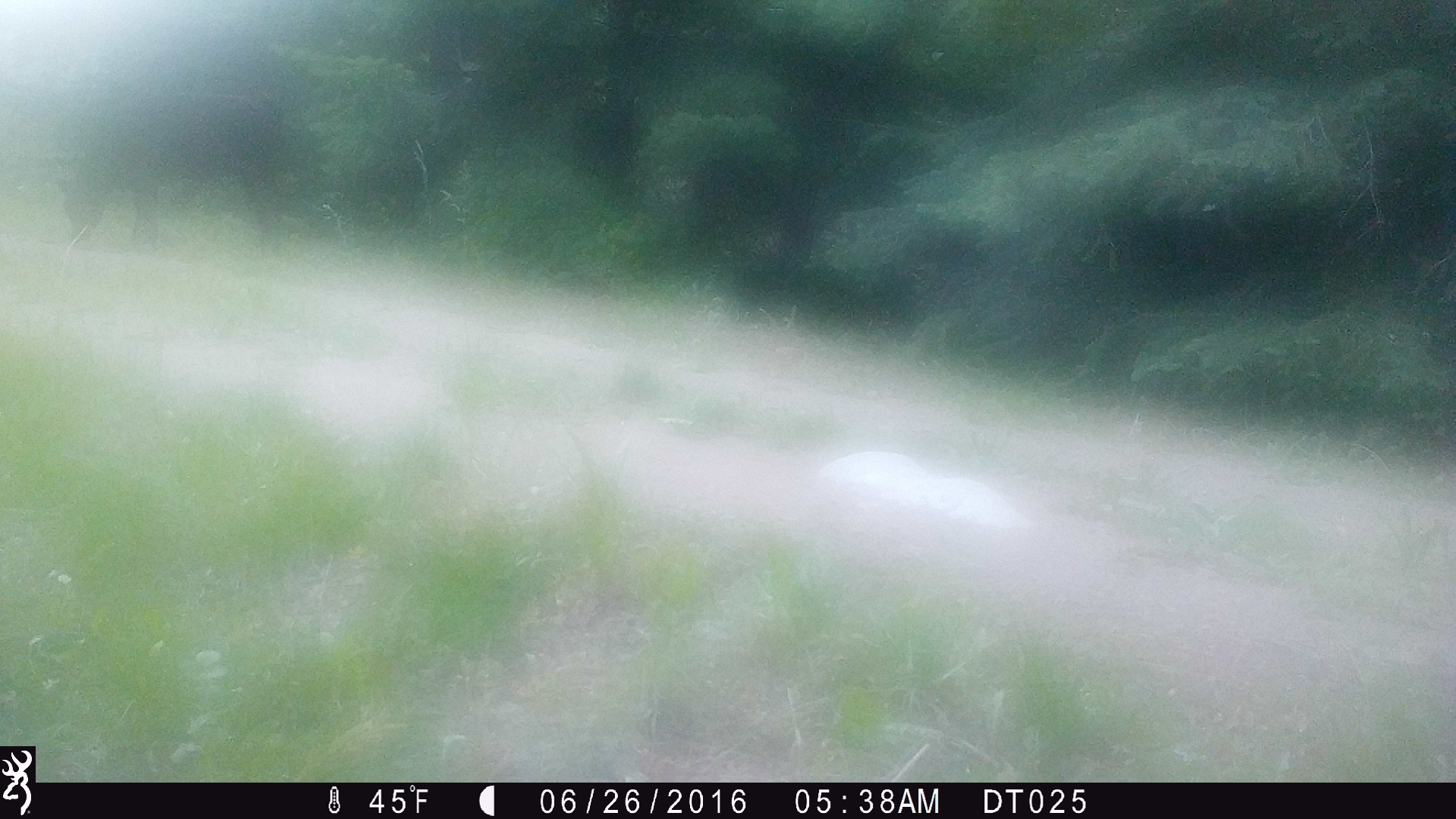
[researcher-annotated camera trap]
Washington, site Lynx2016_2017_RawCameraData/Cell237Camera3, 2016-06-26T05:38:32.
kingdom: Animalia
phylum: Chordata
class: Mammalia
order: Artiodactyla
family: Bovidae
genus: Bos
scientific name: Bos taurus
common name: domestic cattle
Domestic cattle (Bos taurus). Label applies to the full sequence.